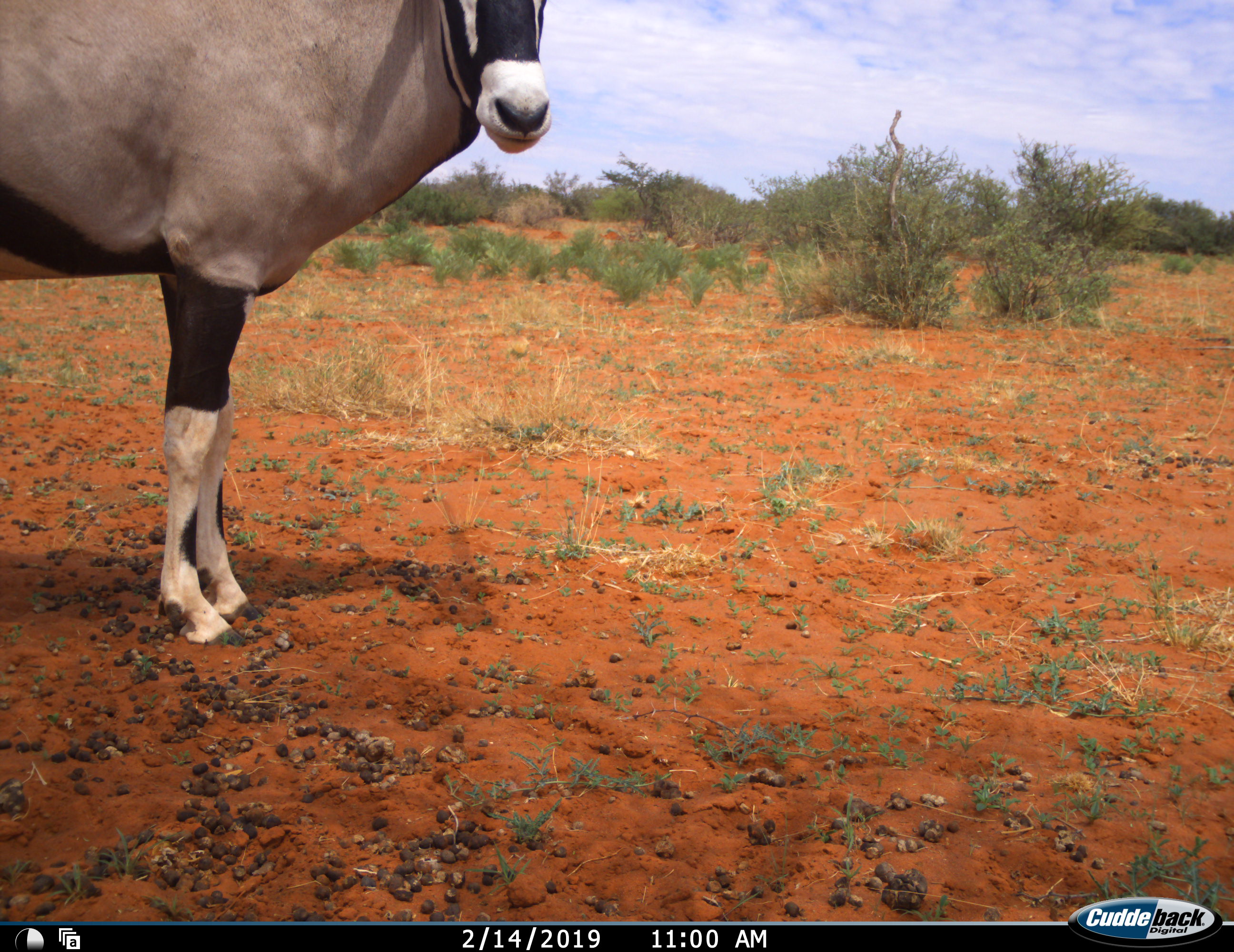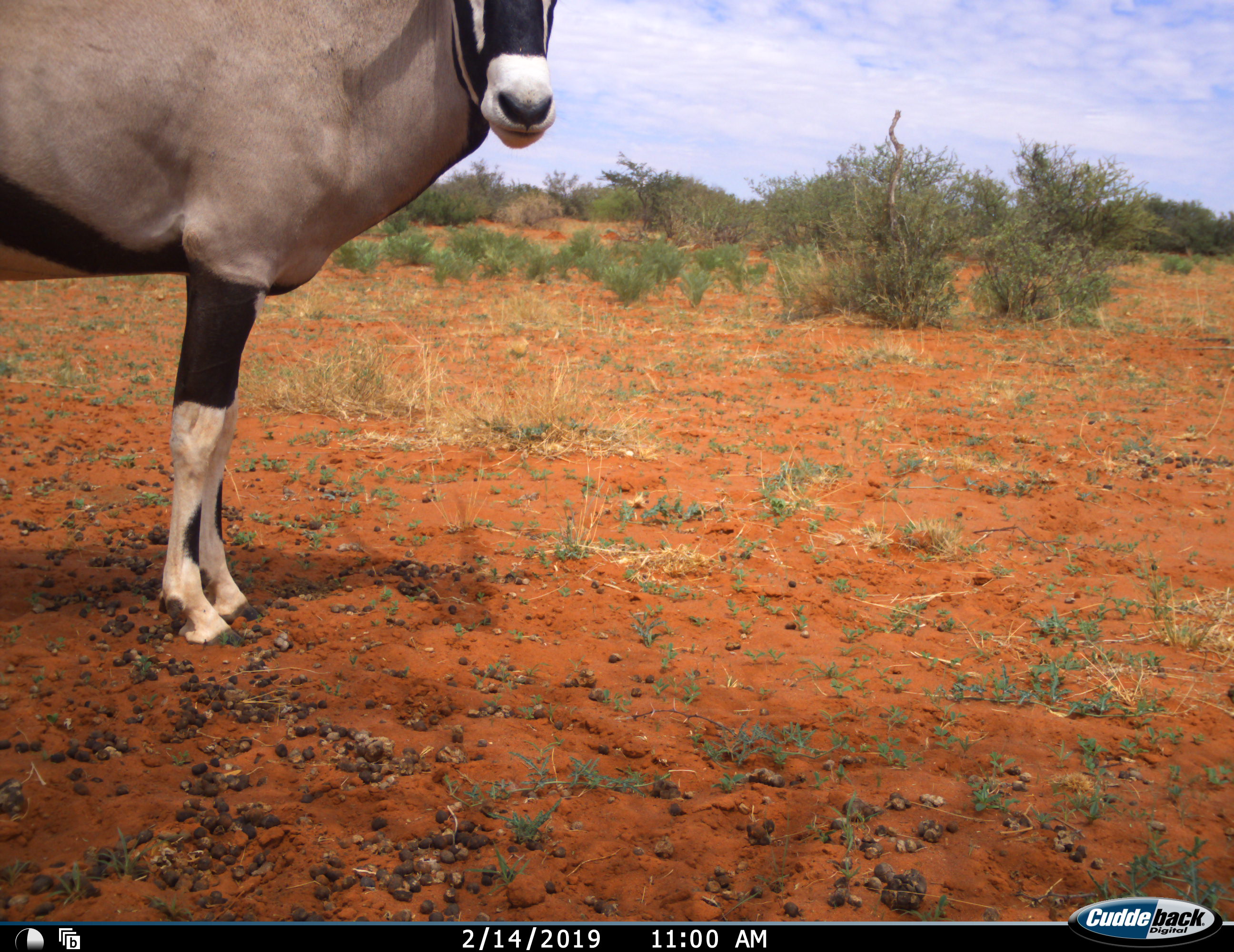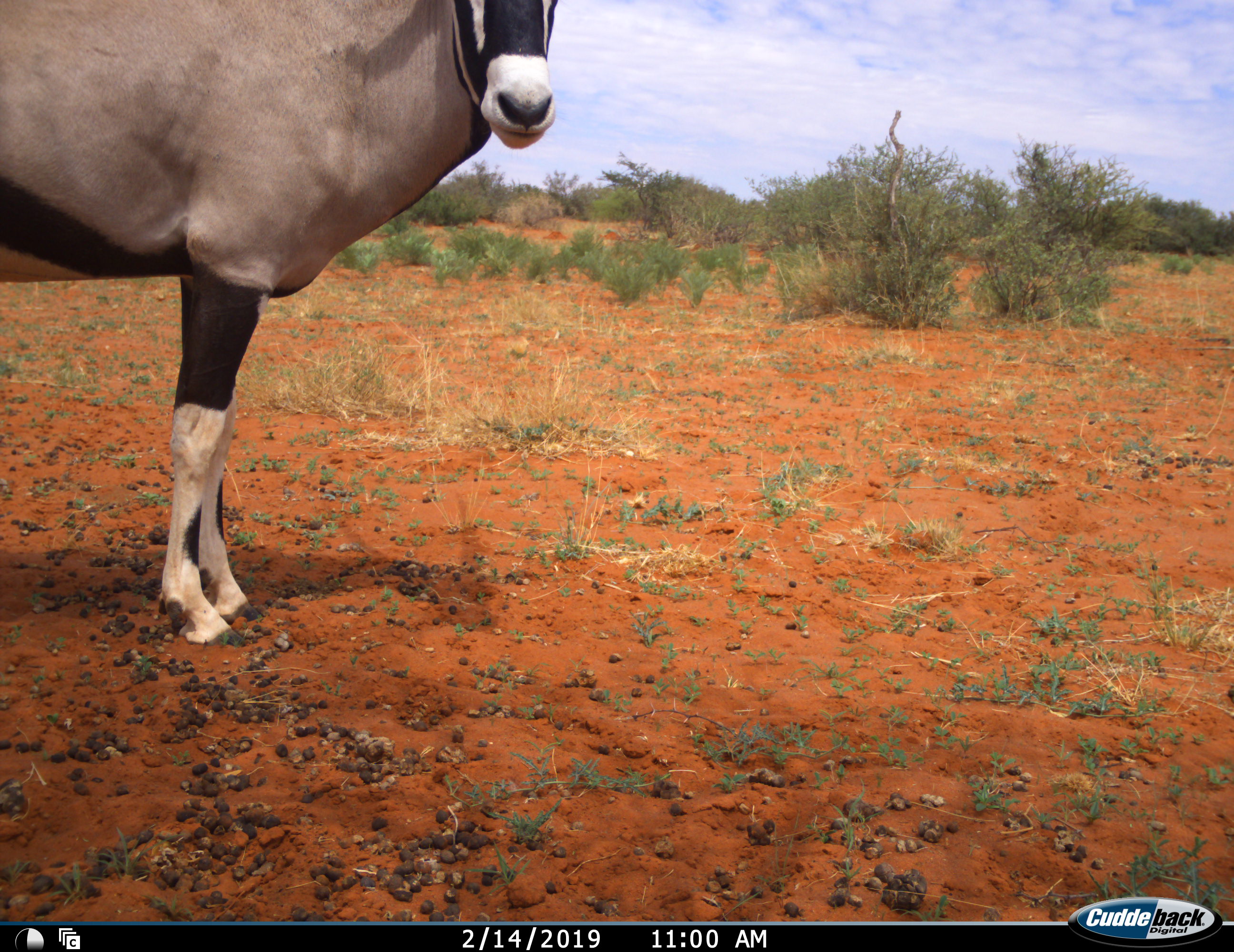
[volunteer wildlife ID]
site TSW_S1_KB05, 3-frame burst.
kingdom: Animalia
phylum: Chordata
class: Mammalia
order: Artiodactyla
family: Bovidae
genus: Oryx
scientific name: Oryx gazella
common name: gemsbok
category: oryx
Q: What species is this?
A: Oryx (gemsbok) (Oryx gazella).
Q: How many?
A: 1.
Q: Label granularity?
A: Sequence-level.